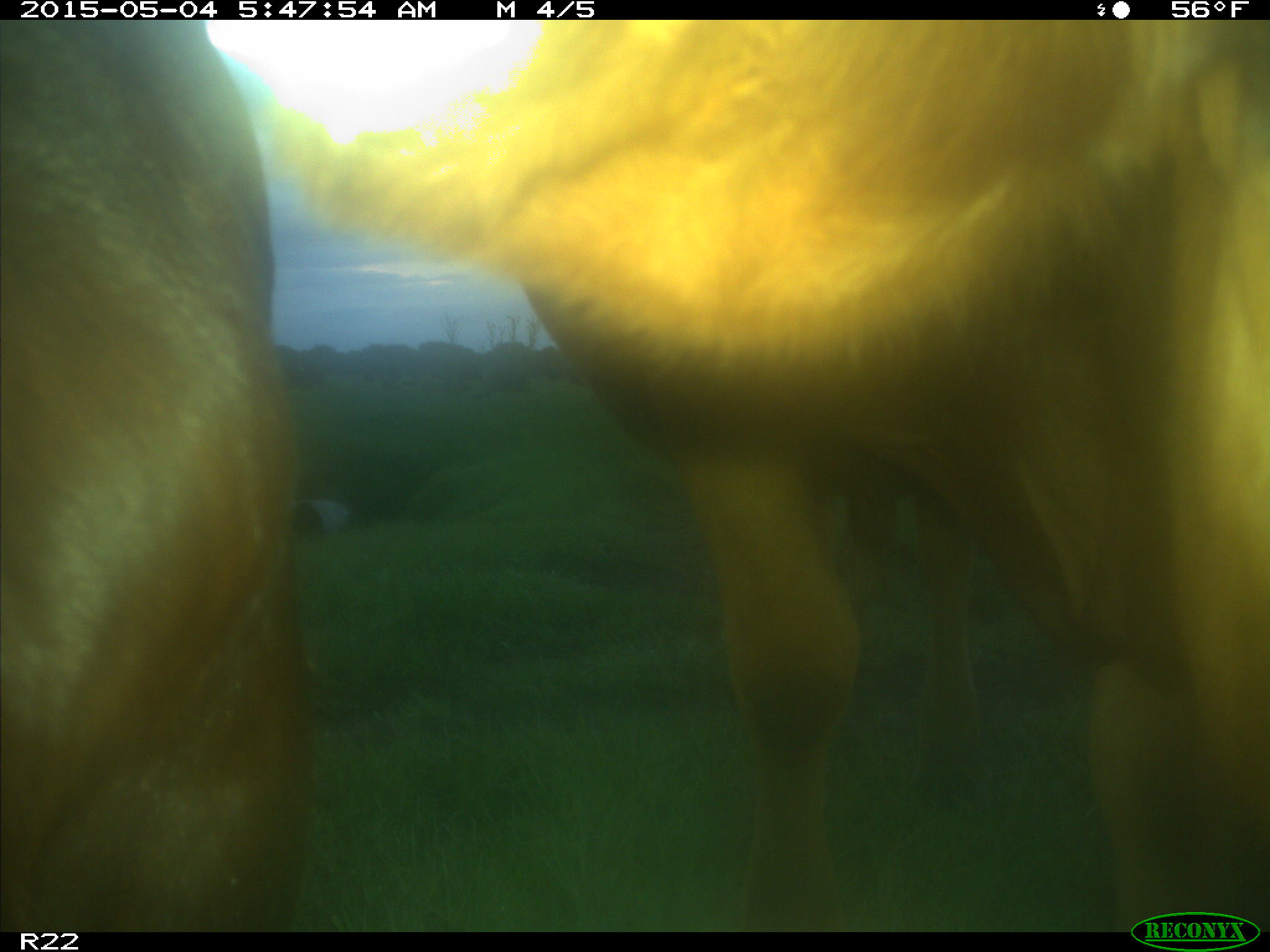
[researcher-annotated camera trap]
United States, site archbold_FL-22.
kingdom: Animalia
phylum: Chordata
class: Mammalia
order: Artiodactyla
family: Bovidae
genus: Bos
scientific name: Bos taurus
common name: domestic cow